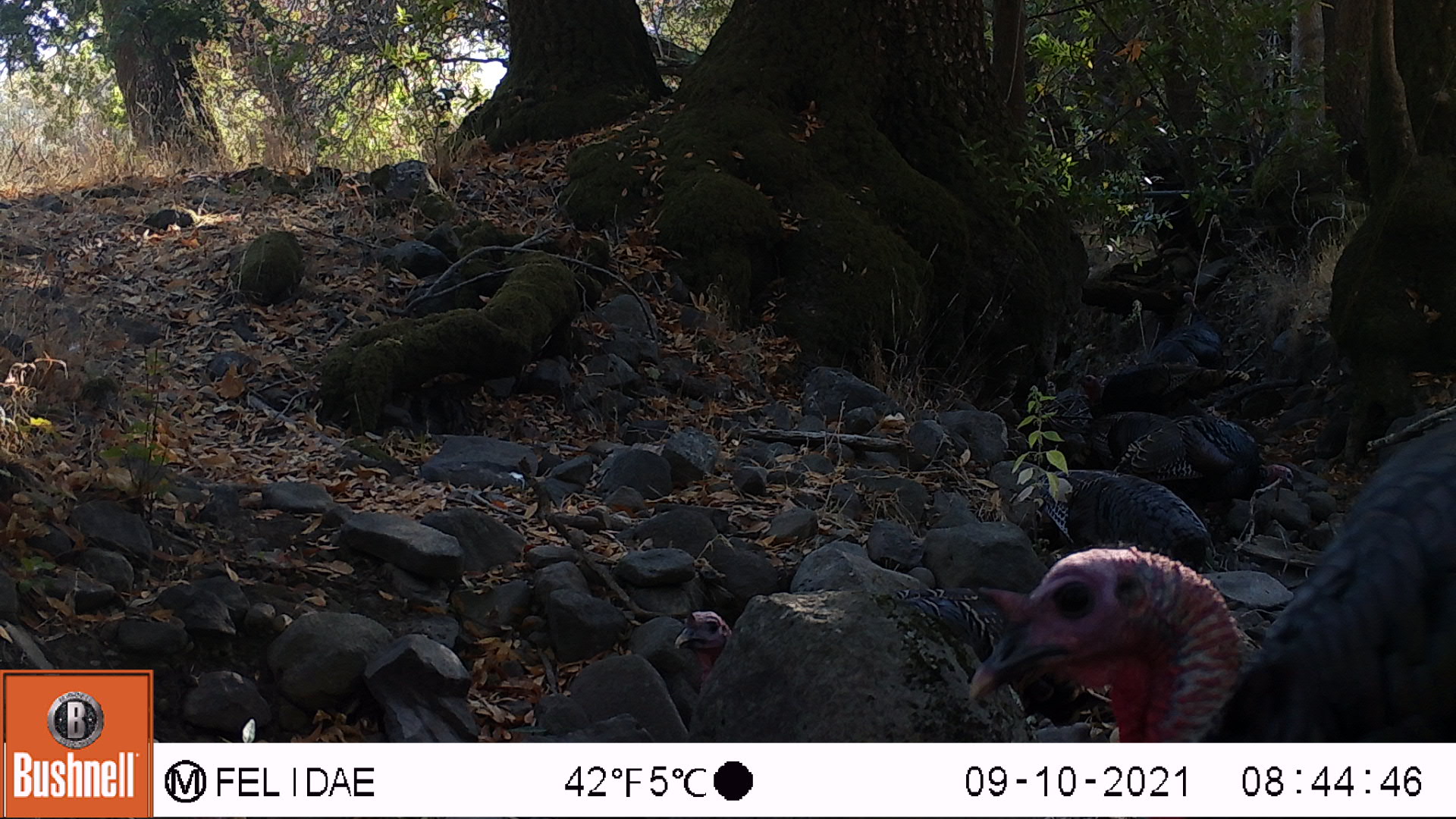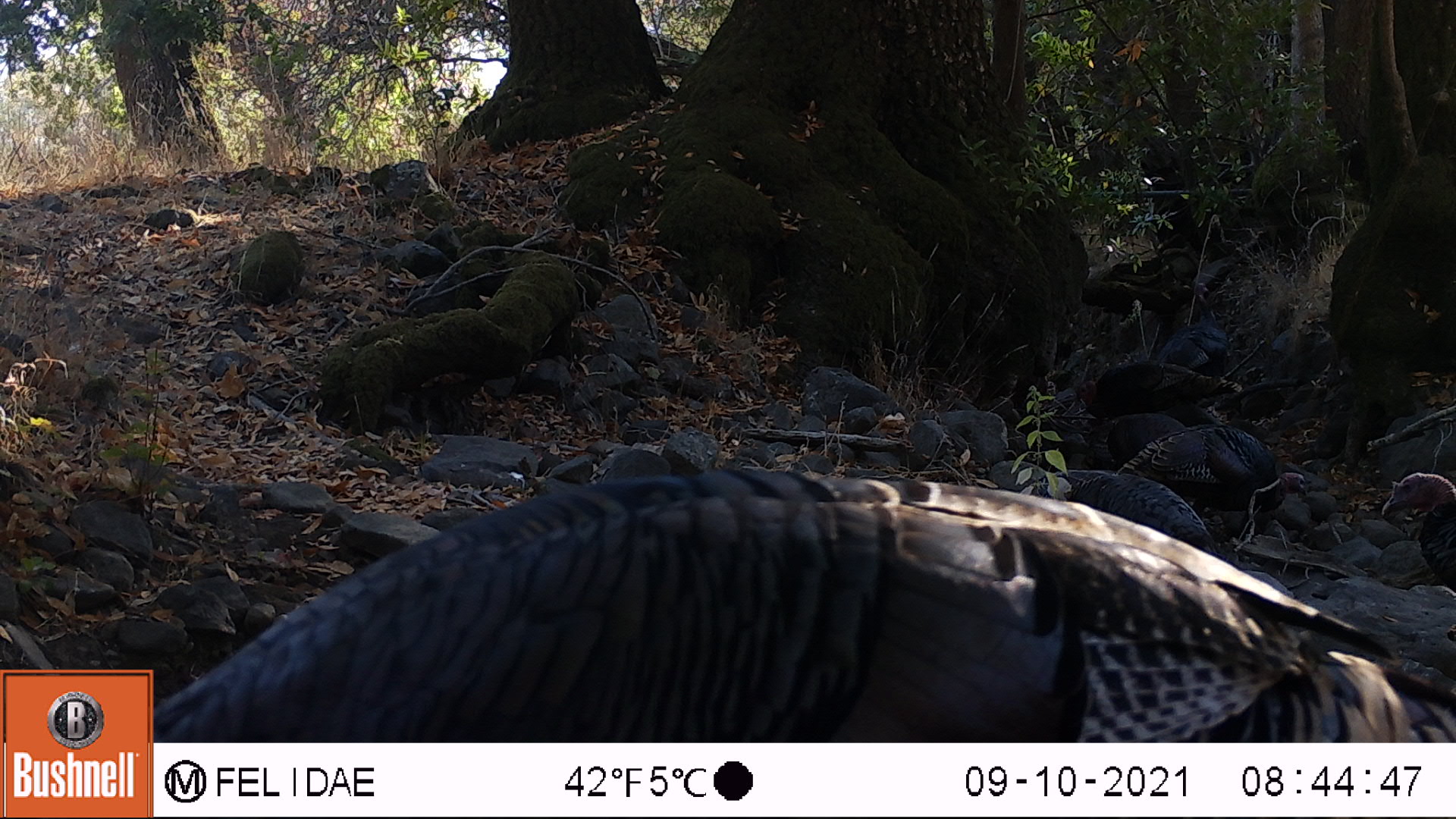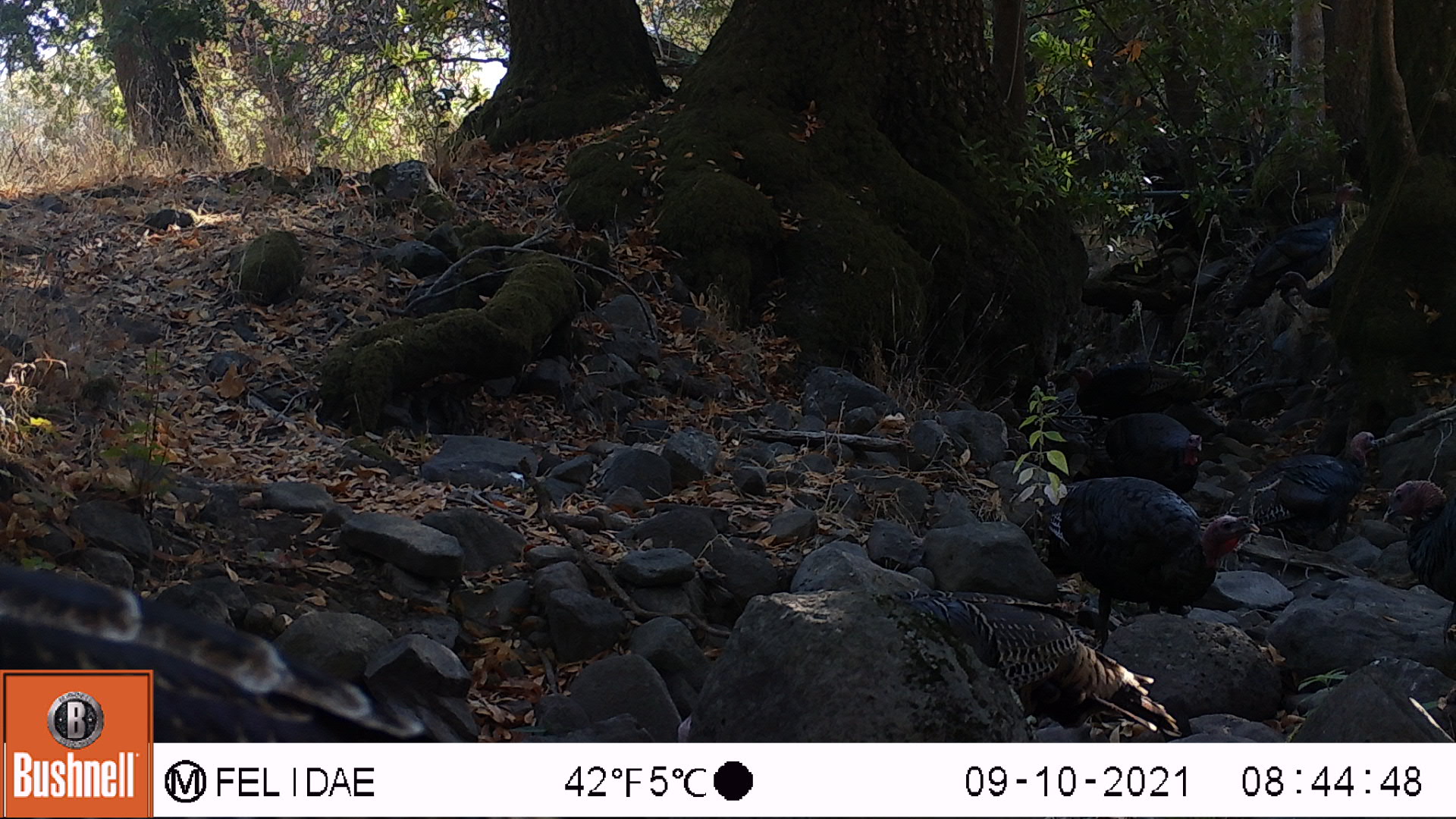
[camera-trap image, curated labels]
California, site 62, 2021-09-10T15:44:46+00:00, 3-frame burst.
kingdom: Animalia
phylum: Chordata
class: Aves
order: Galliformes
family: Phasianidae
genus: Meleagris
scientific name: Meleagris gallopavo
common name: turkey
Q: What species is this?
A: Turkey (Meleagris gallopavo).